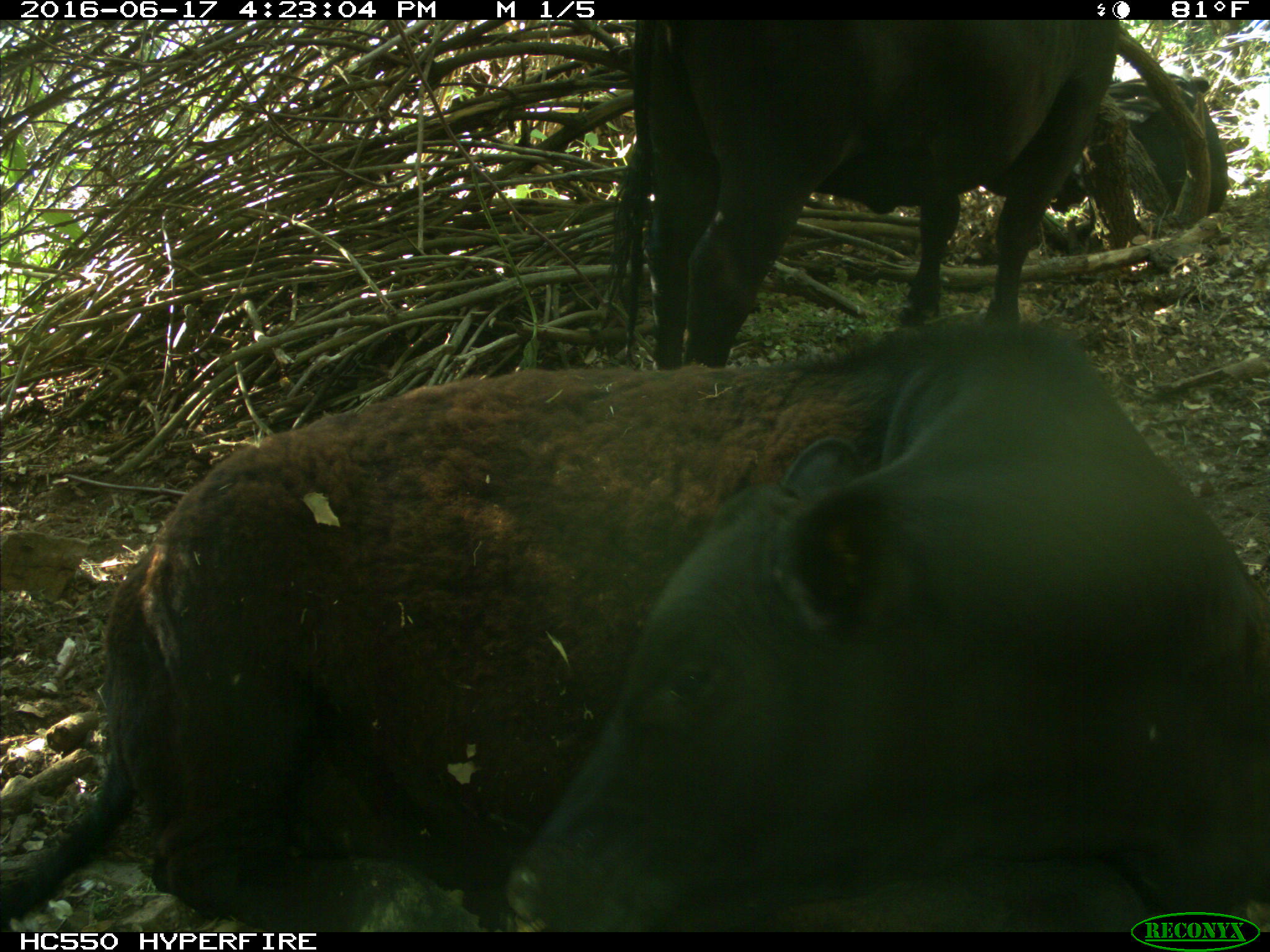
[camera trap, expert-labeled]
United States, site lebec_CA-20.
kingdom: Animalia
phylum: Chordata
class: Mammalia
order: Artiodactyla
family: Bovidae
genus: Bos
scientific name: Bos taurus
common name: domestic cow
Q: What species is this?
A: Bos taurus (domestic cow).